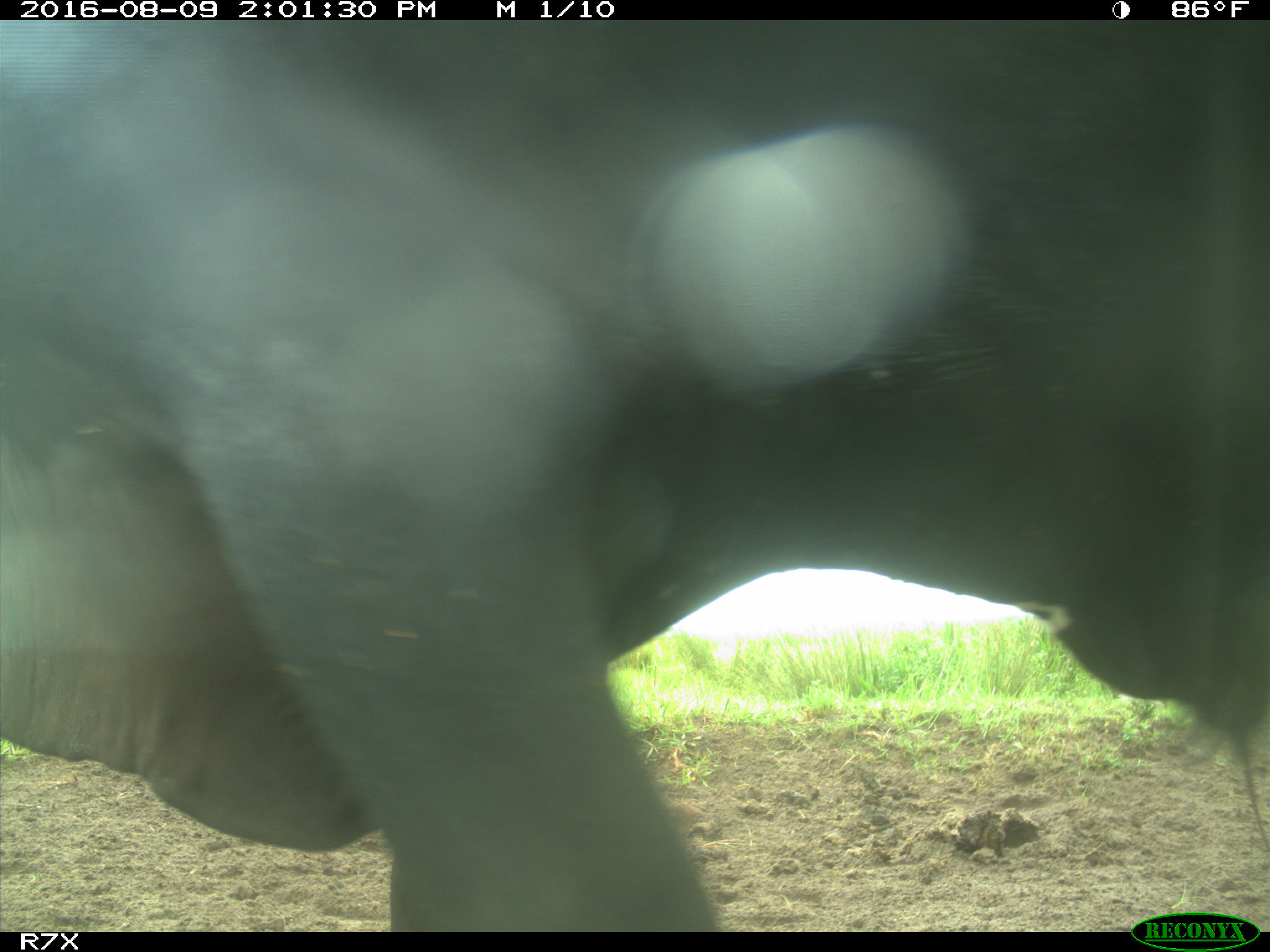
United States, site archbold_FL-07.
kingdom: Animalia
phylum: Chordata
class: Mammalia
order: Artiodactyla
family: Bovidae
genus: Bos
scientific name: Bos taurus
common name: domestic cow